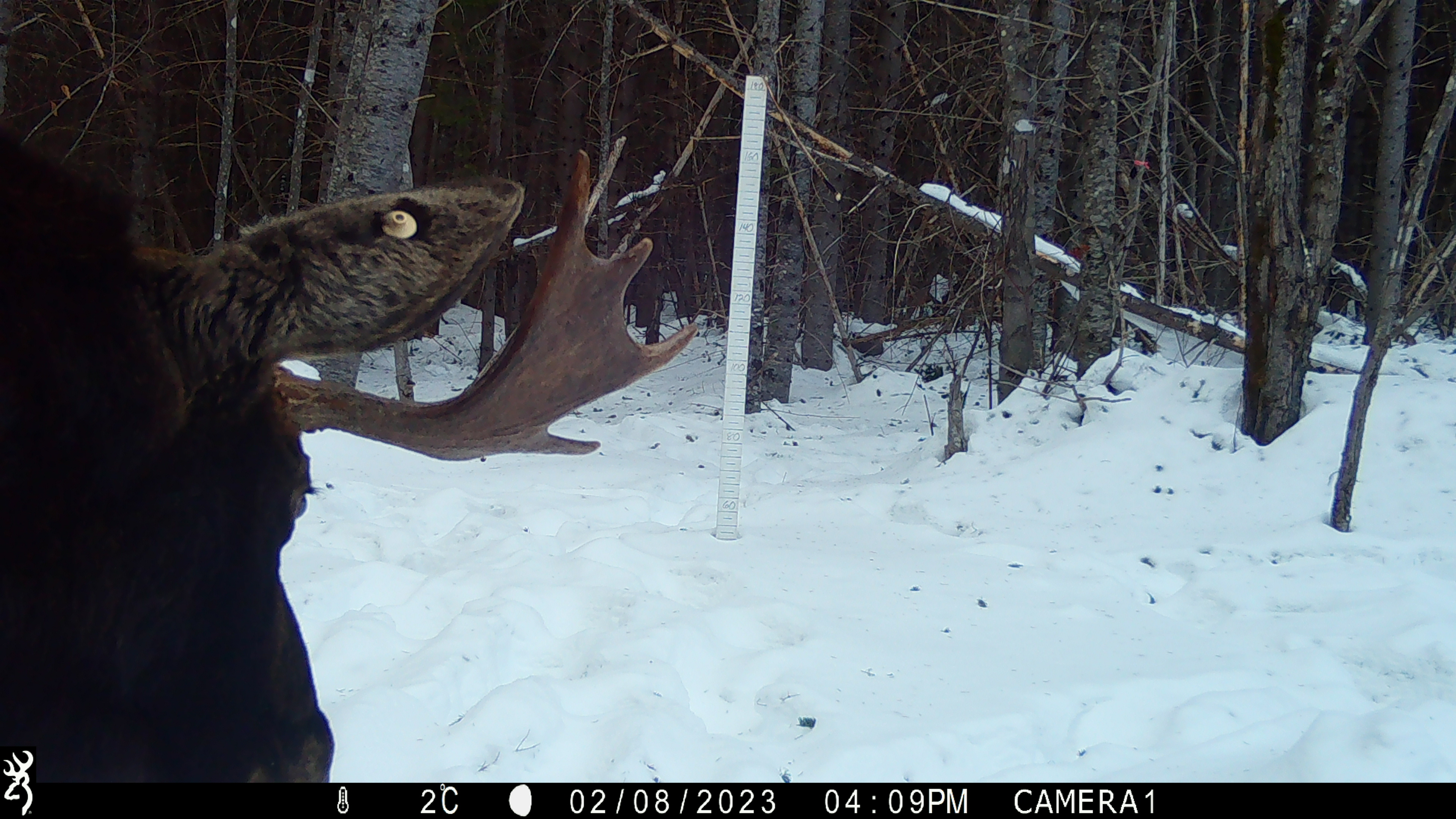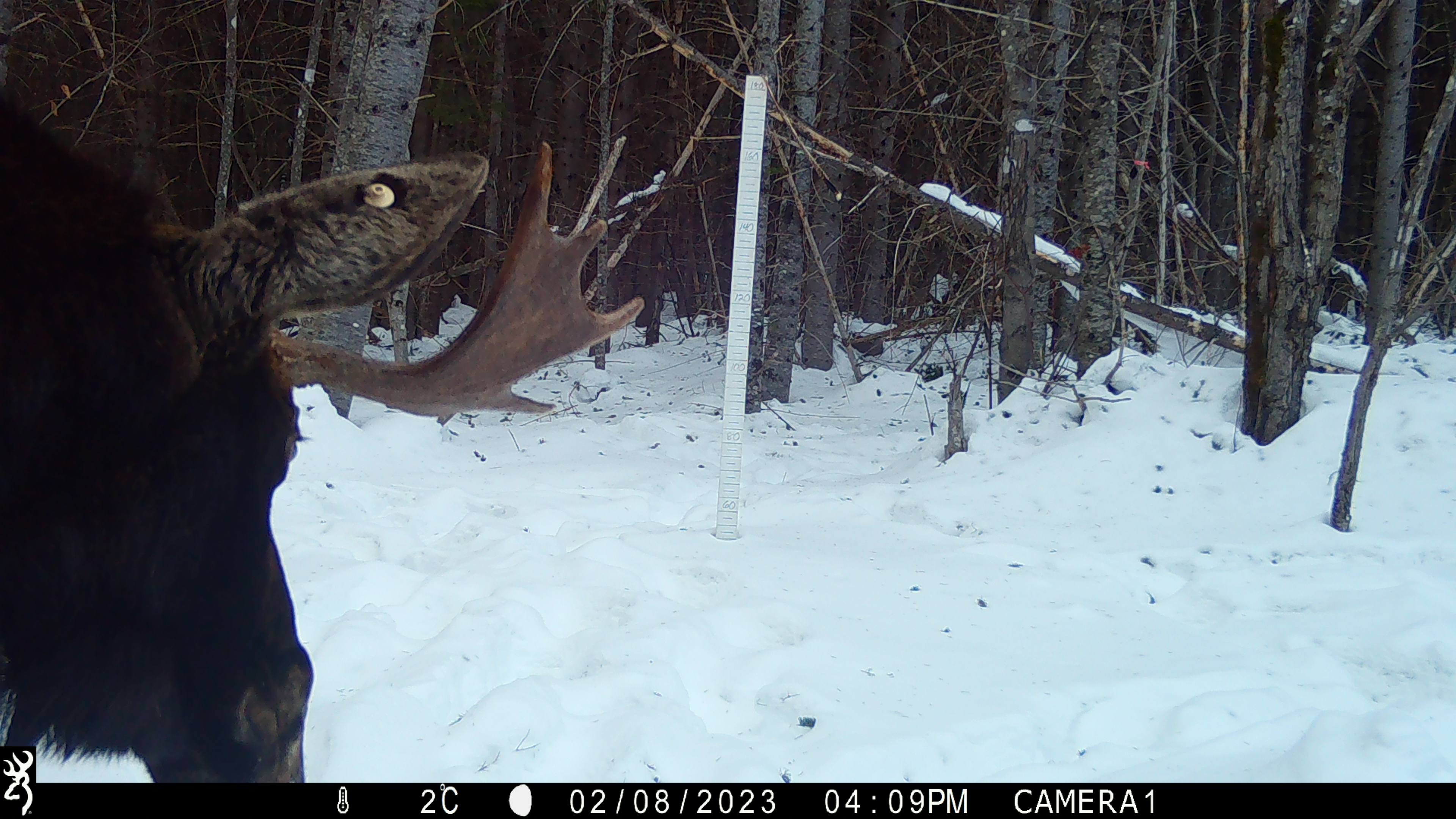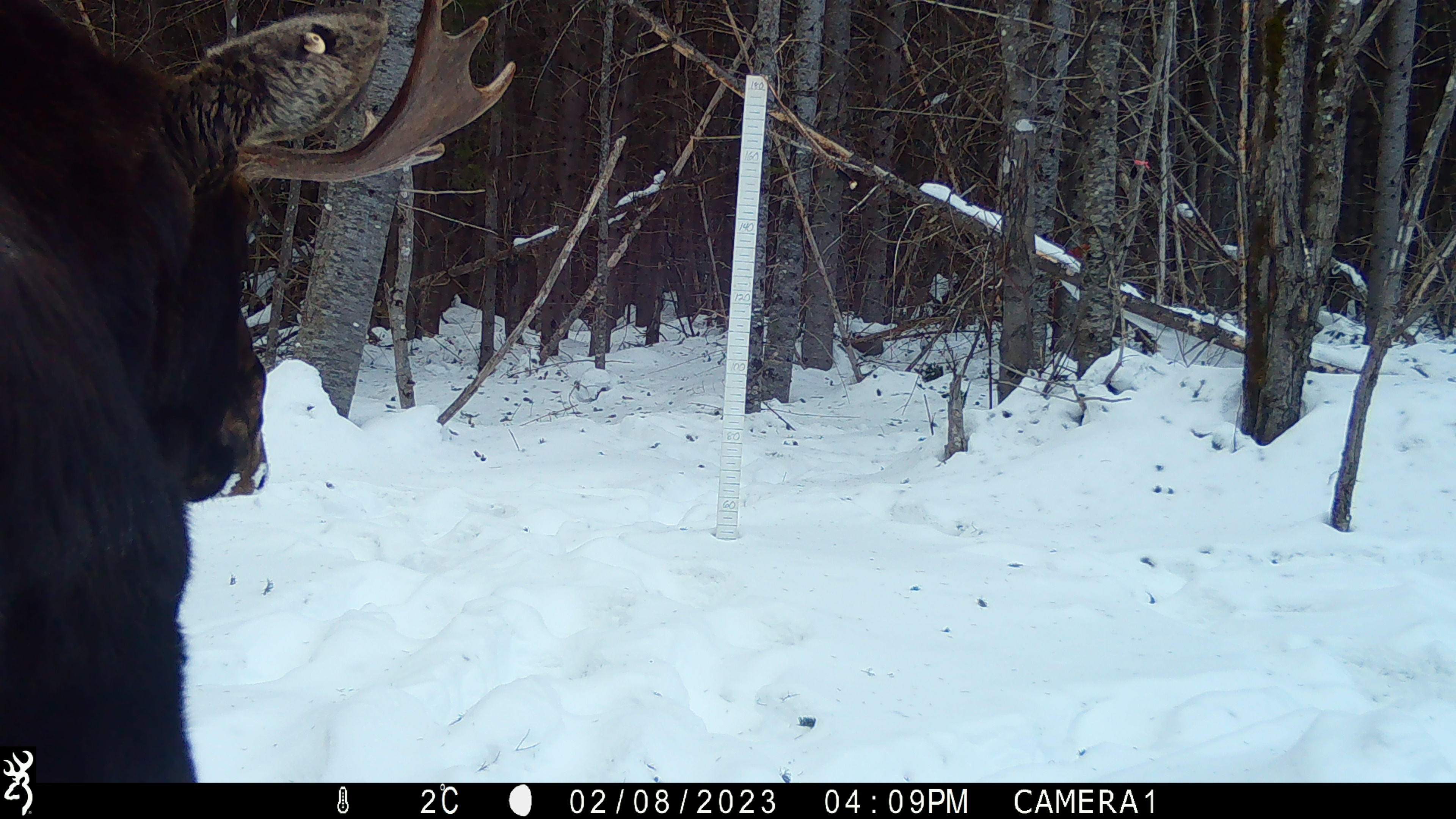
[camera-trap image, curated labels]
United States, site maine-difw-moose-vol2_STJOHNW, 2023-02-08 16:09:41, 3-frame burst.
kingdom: Animalia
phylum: Chordata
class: Mammalia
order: Artiodactyla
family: Cervidae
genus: Alces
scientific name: Alces alces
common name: moose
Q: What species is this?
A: Moose (Alces alces).